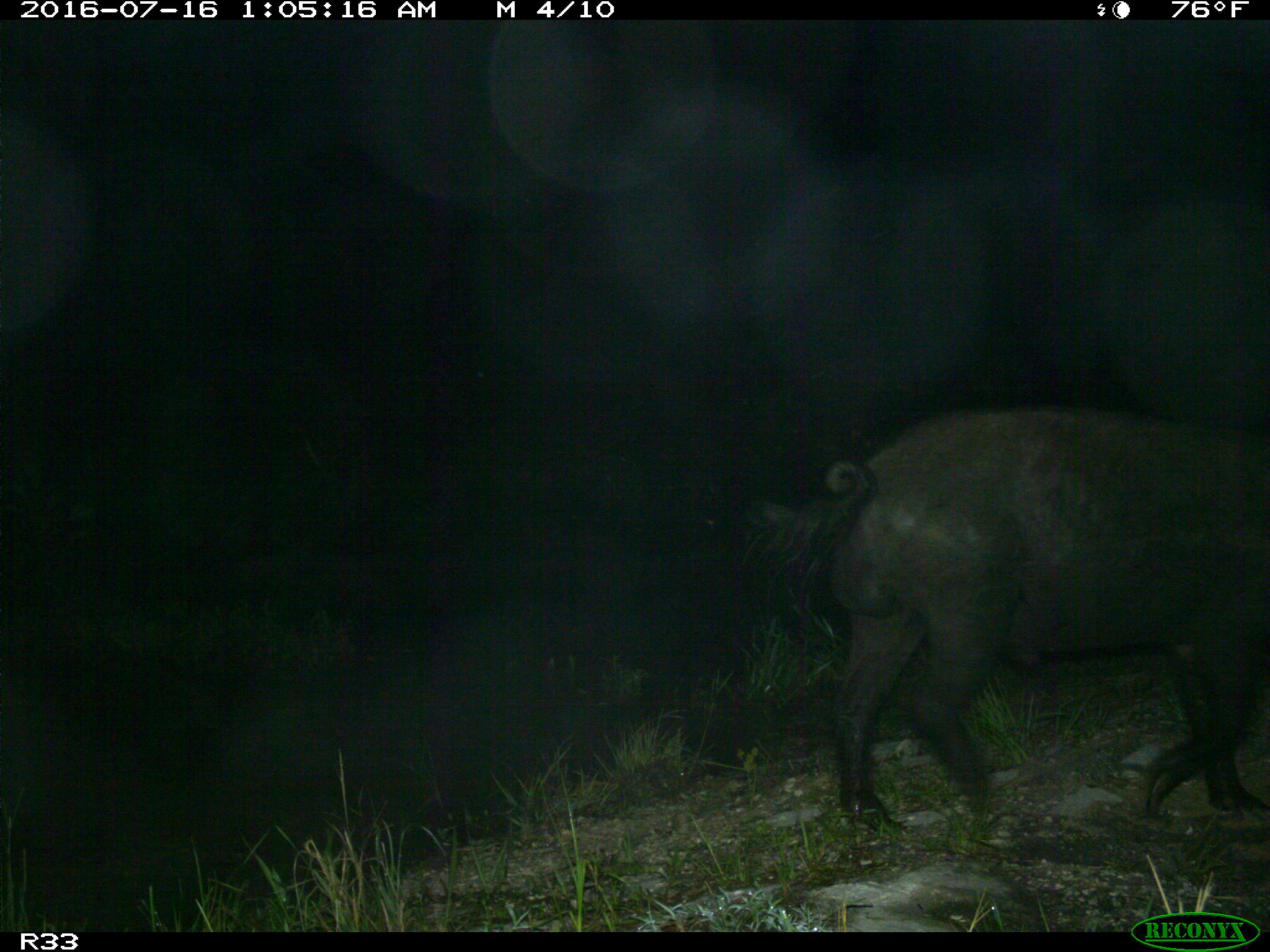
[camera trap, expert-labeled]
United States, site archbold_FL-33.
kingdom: Animalia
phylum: Chordata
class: Mammalia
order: Artiodactyla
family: Suidae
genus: Sus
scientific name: Sus scrofa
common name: wild boar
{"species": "Sus scrofa (wild boar)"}